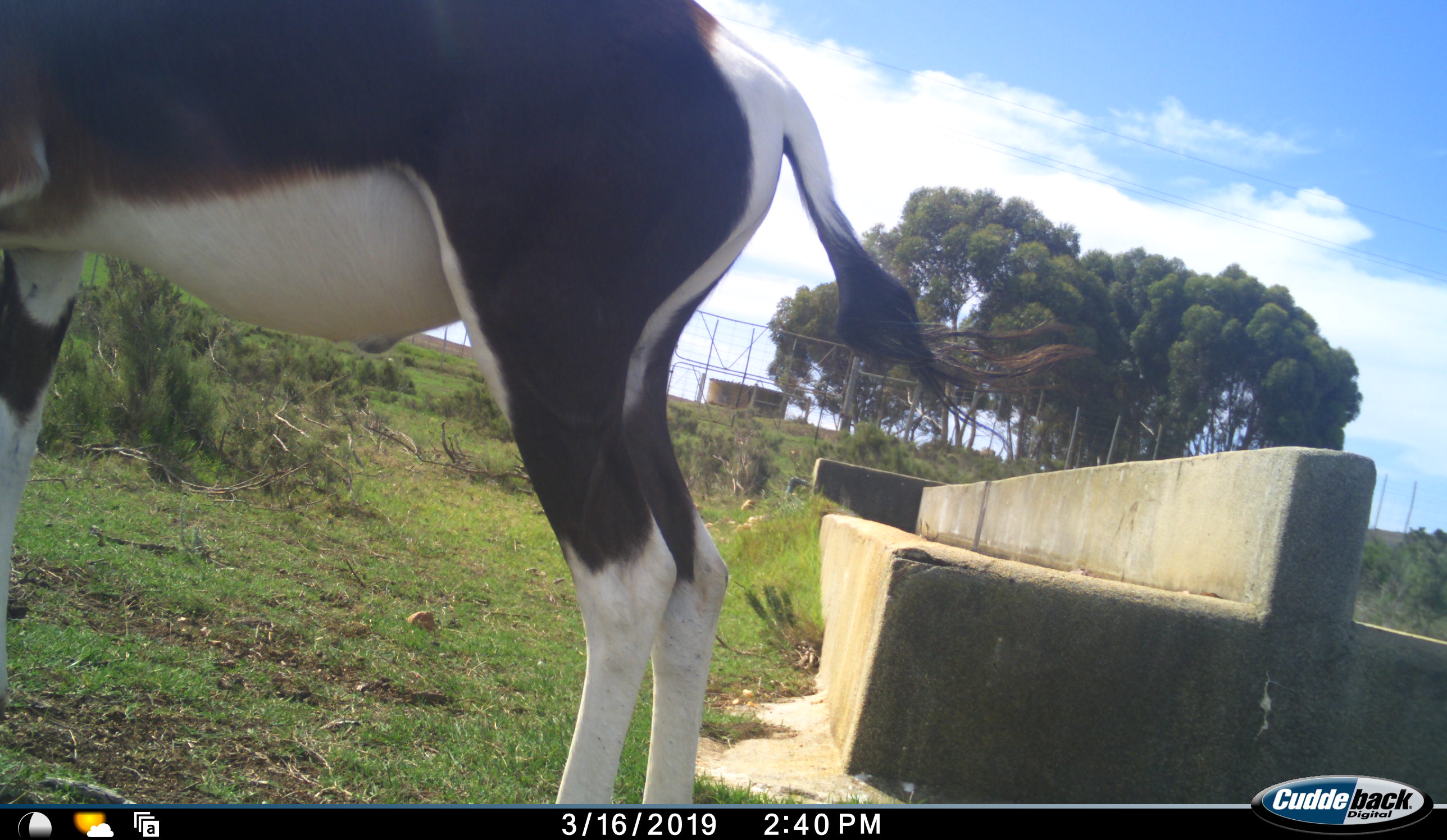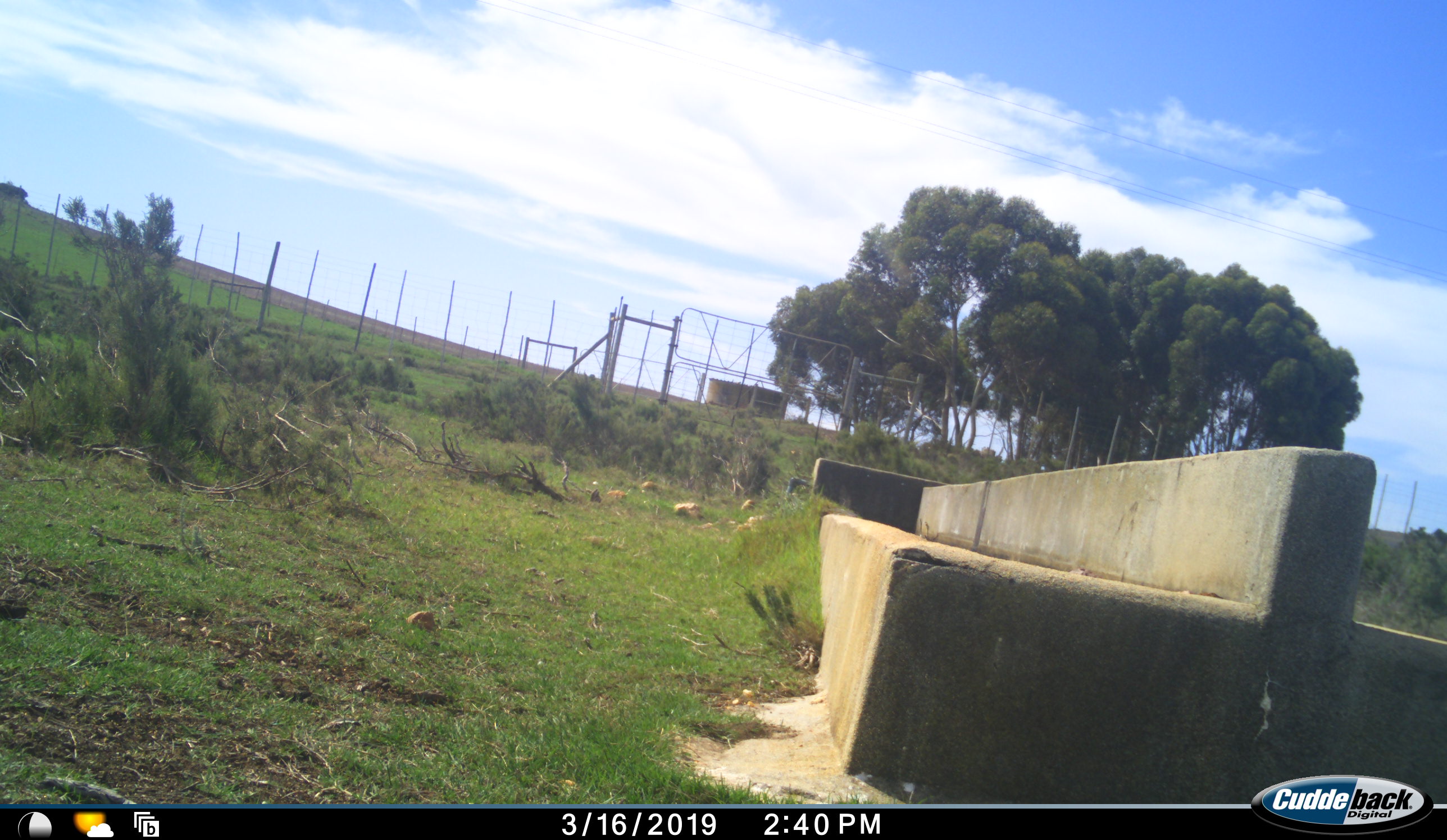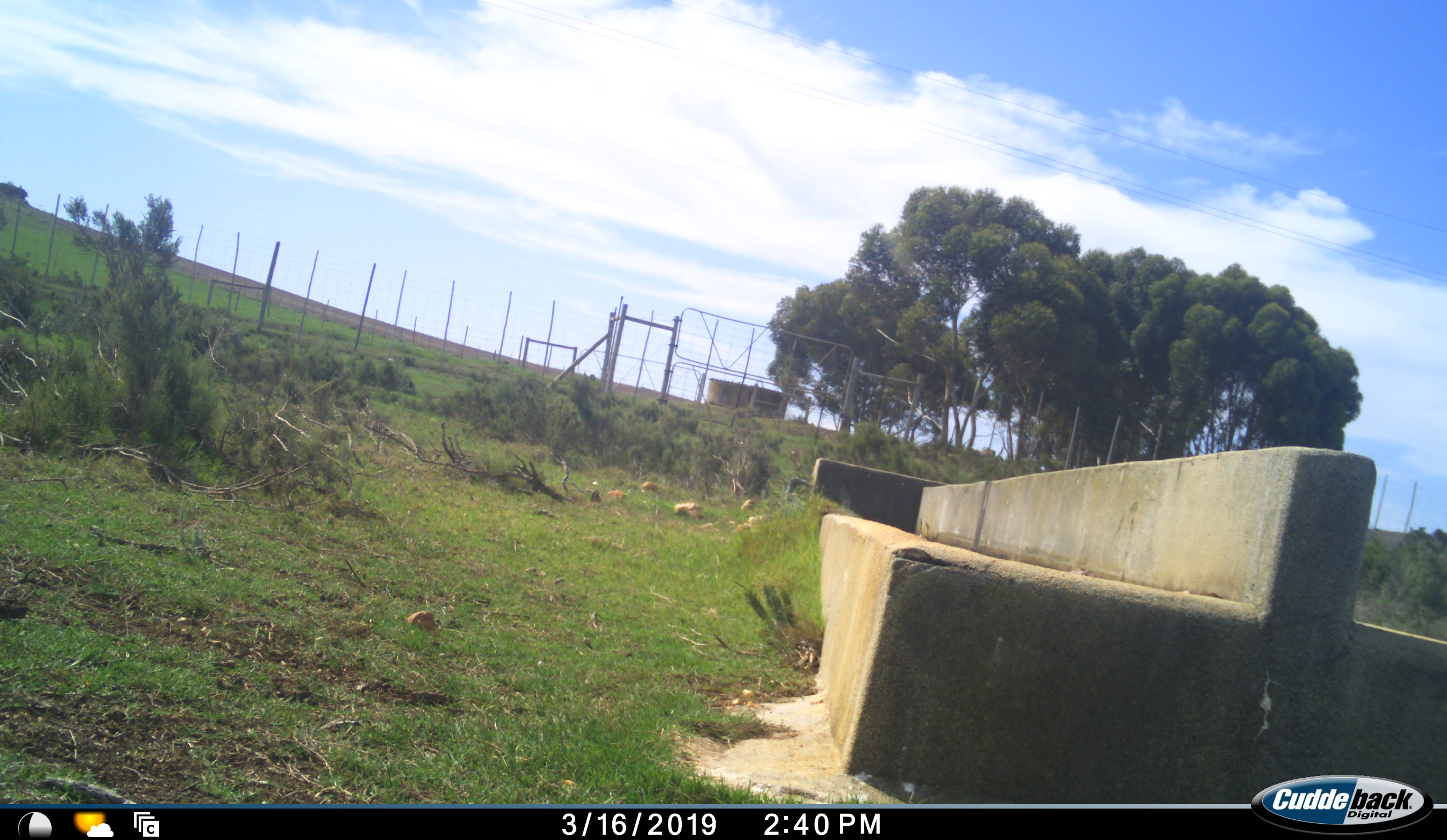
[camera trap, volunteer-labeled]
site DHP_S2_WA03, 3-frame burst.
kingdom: Animalia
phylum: Chordata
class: Mammalia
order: Artiodactyla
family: Bovidae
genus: Damaliscus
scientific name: Damaliscus pygargus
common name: bontebok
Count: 1.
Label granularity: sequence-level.